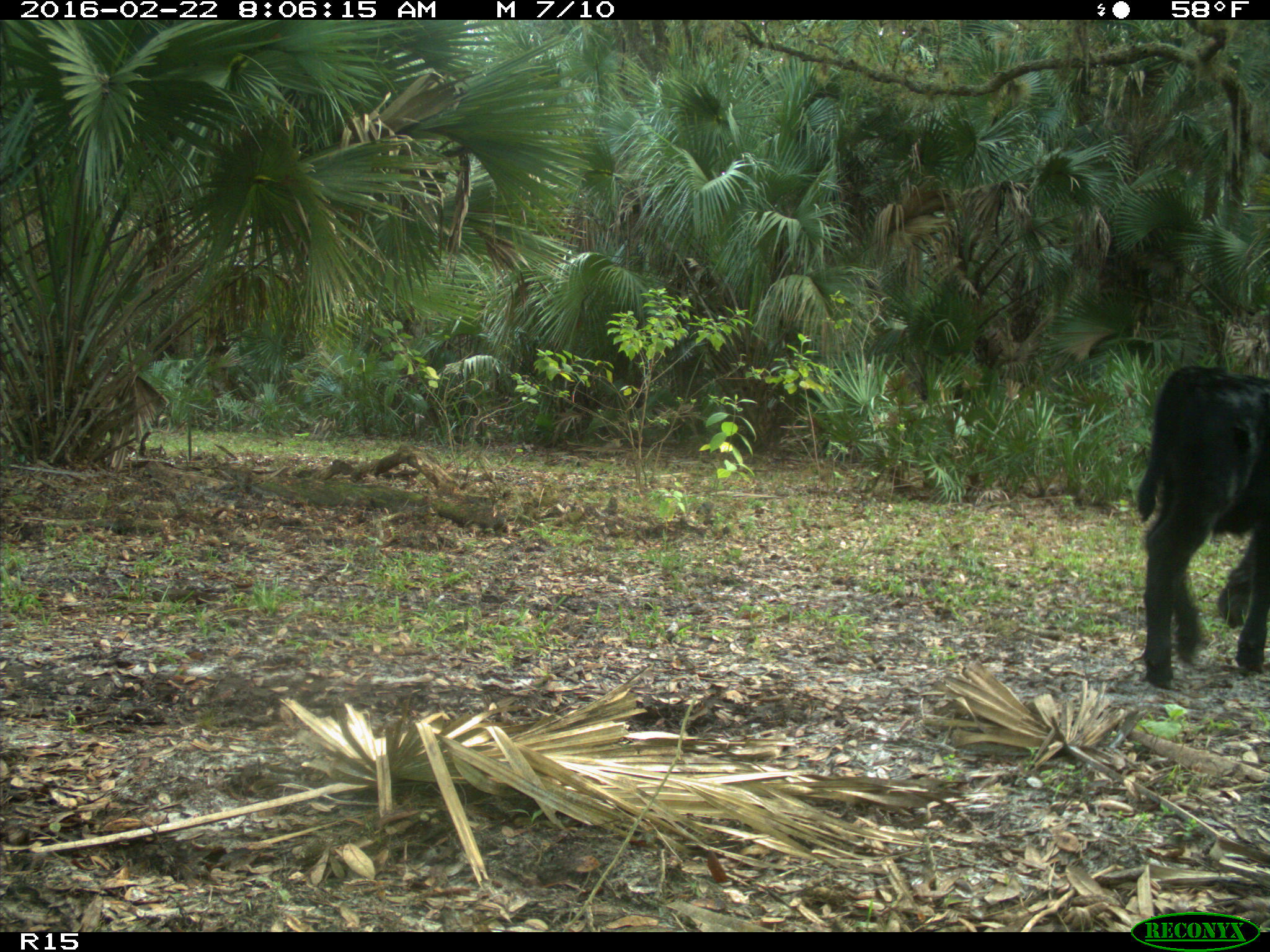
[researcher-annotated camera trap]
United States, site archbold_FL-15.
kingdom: Animalia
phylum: Chordata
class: Mammalia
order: Artiodactyla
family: Bovidae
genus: Bos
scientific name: Bos taurus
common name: domestic cow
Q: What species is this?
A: Bos taurus (domestic cow).